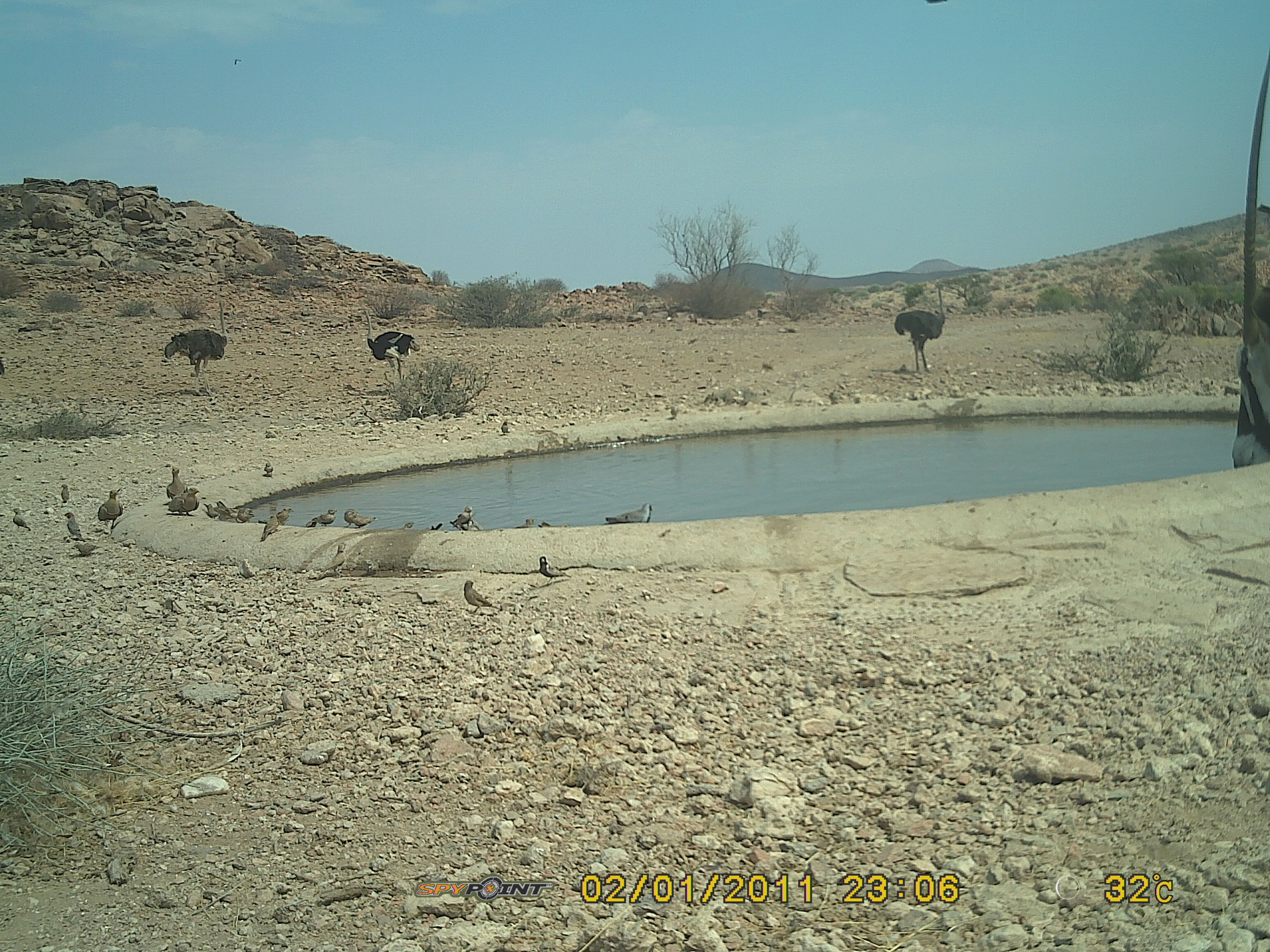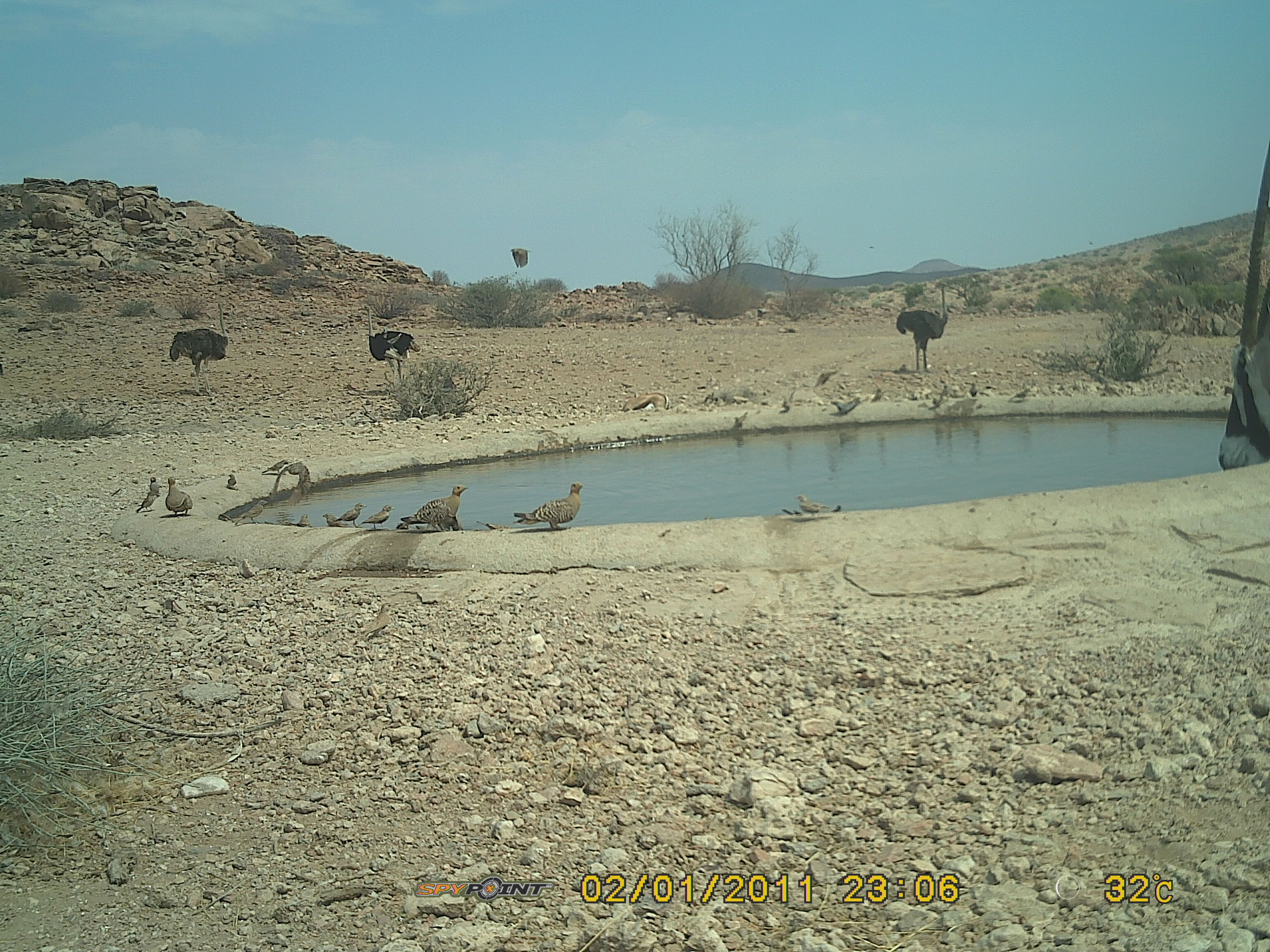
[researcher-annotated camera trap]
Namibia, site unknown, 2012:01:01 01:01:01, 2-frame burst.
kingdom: Animalia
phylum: Chordata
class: Aves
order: Struthioniformes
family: Struthionidae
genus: Struthio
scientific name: Struthio camelus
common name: common ostrich